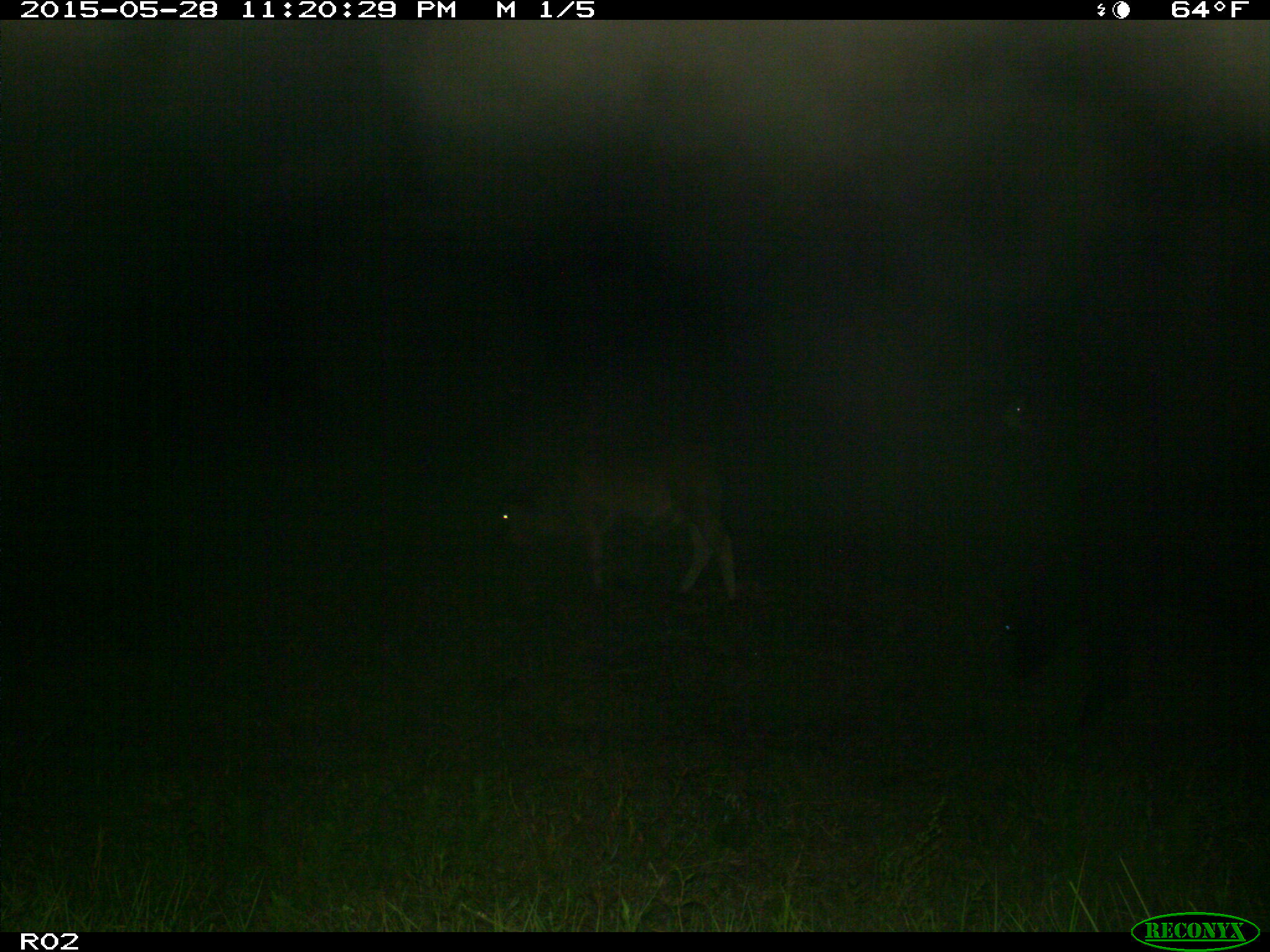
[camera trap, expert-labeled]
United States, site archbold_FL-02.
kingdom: Animalia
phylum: Chordata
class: Mammalia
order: Artiodactyla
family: Bovidae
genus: Bos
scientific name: Bos taurus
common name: domestic cow